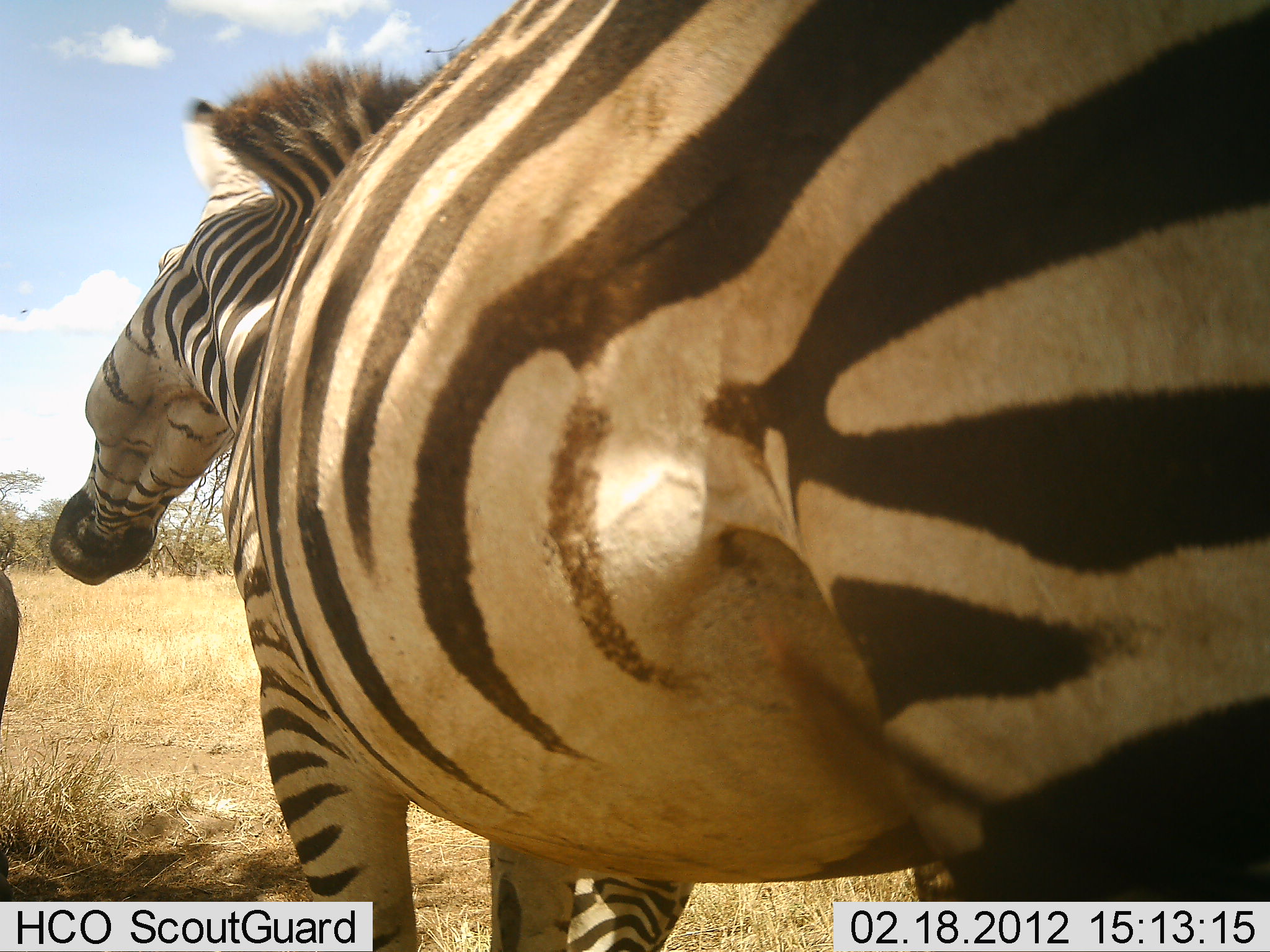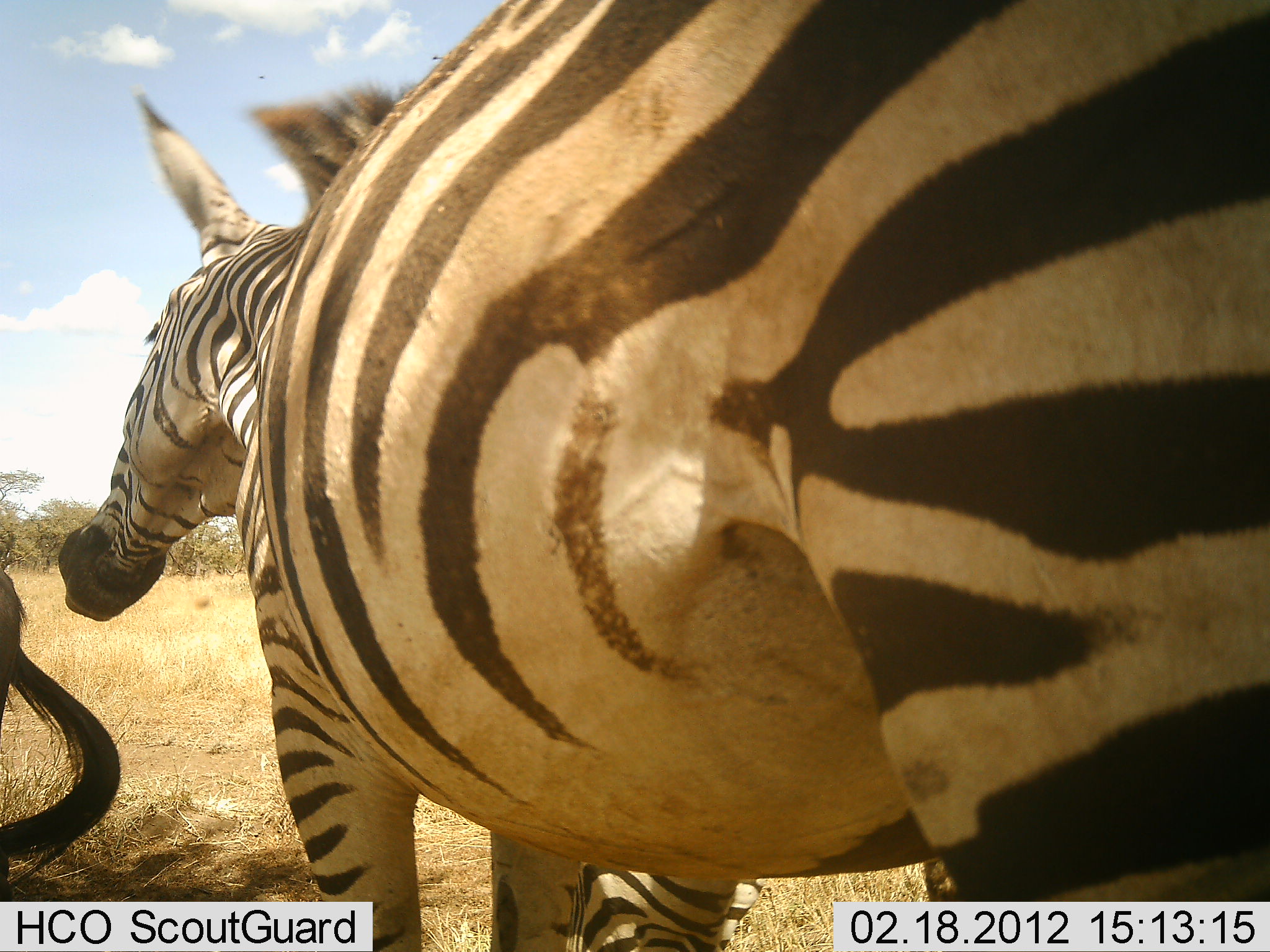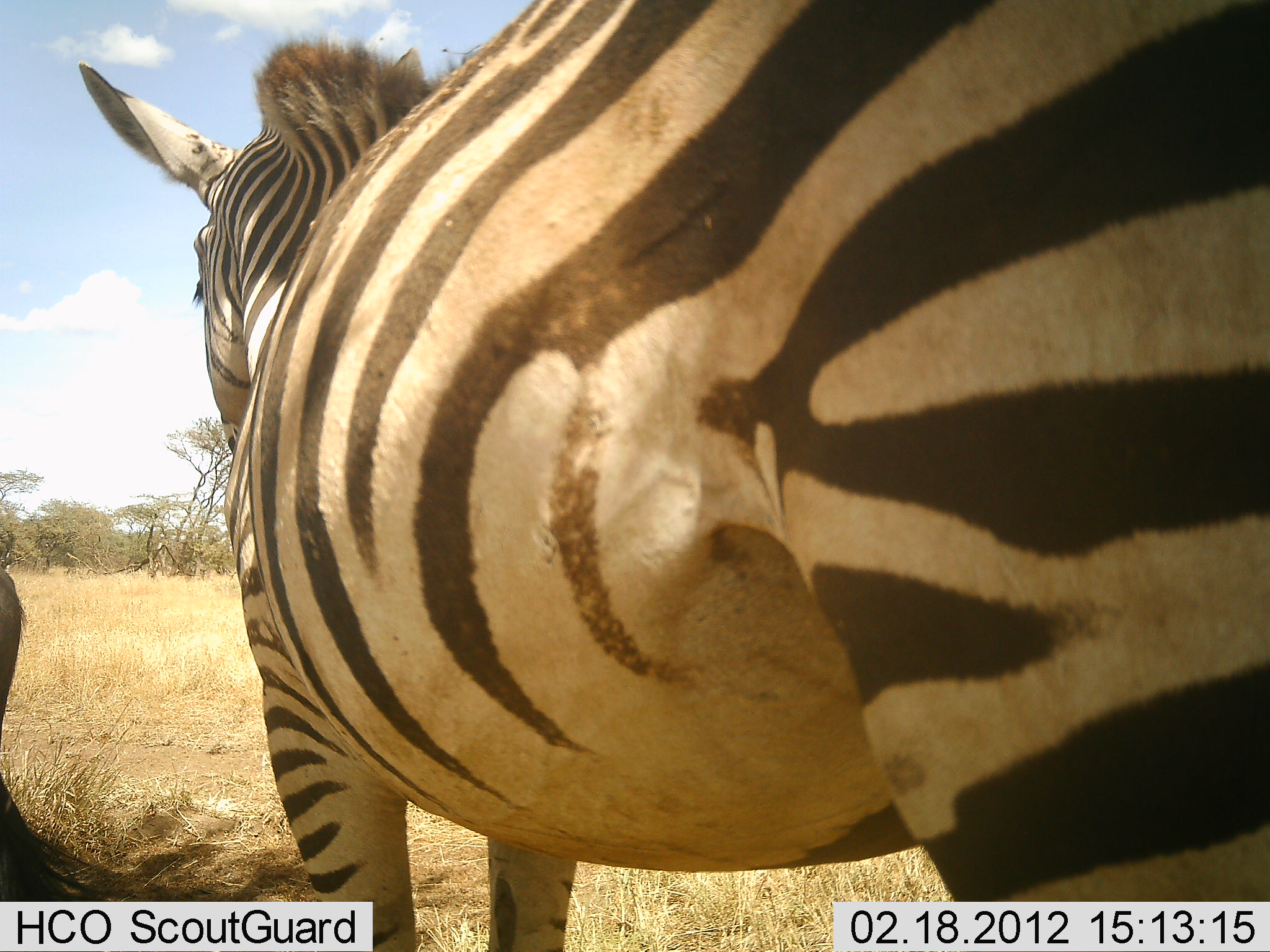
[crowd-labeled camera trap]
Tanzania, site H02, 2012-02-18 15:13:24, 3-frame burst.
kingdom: Animalia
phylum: Chordata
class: Mammalia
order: Perissodactyla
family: Equidae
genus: Equus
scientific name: Equus quagga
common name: plains zebra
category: zebra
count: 2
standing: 94%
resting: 6%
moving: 0%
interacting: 0%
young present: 0%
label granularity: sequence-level